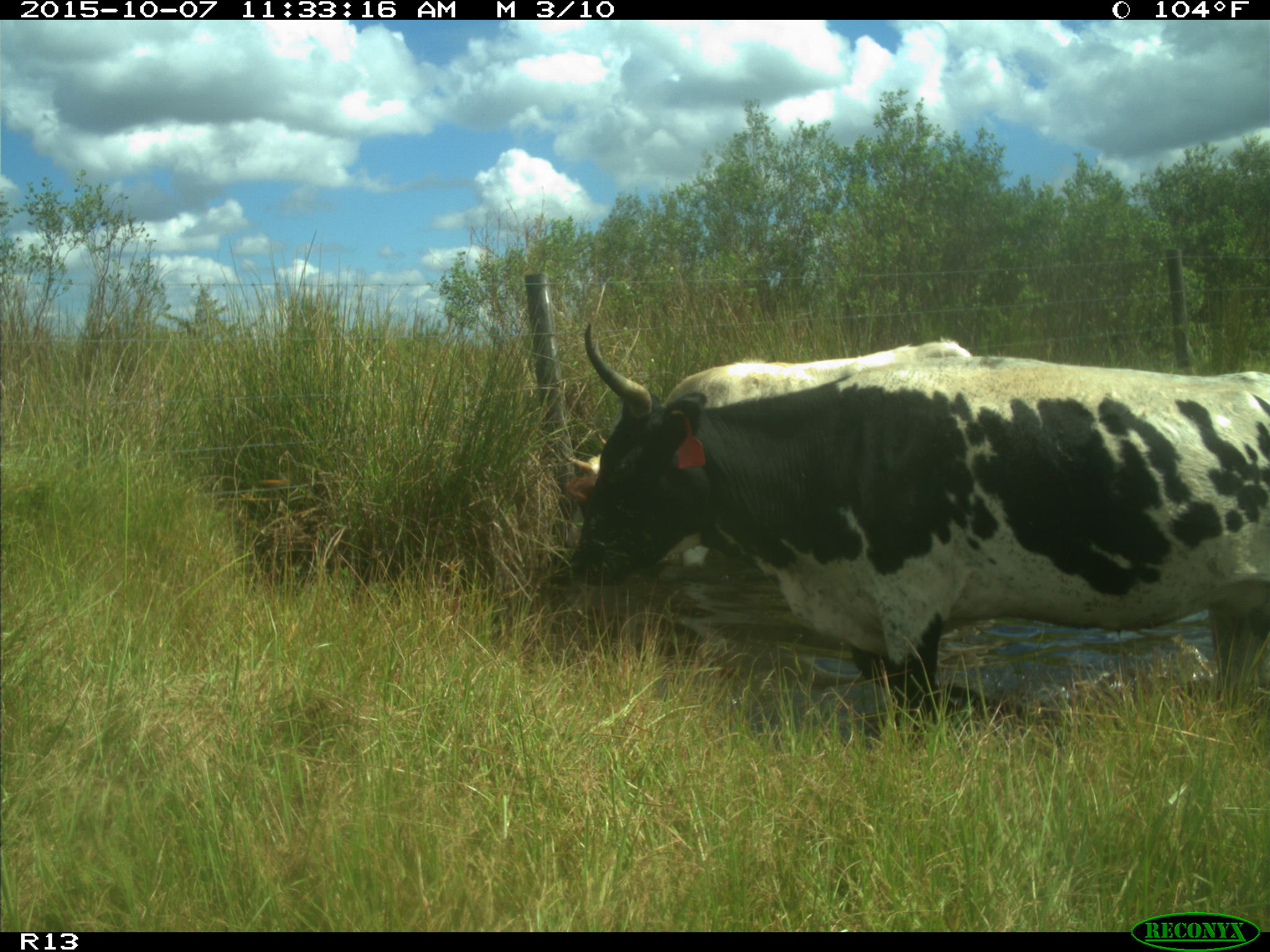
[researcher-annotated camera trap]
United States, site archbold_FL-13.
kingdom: Animalia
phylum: Chordata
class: Mammalia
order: Artiodactyla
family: Bovidae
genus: Bos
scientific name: Bos taurus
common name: domestic cow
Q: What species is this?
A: Bos taurus (domestic cow).